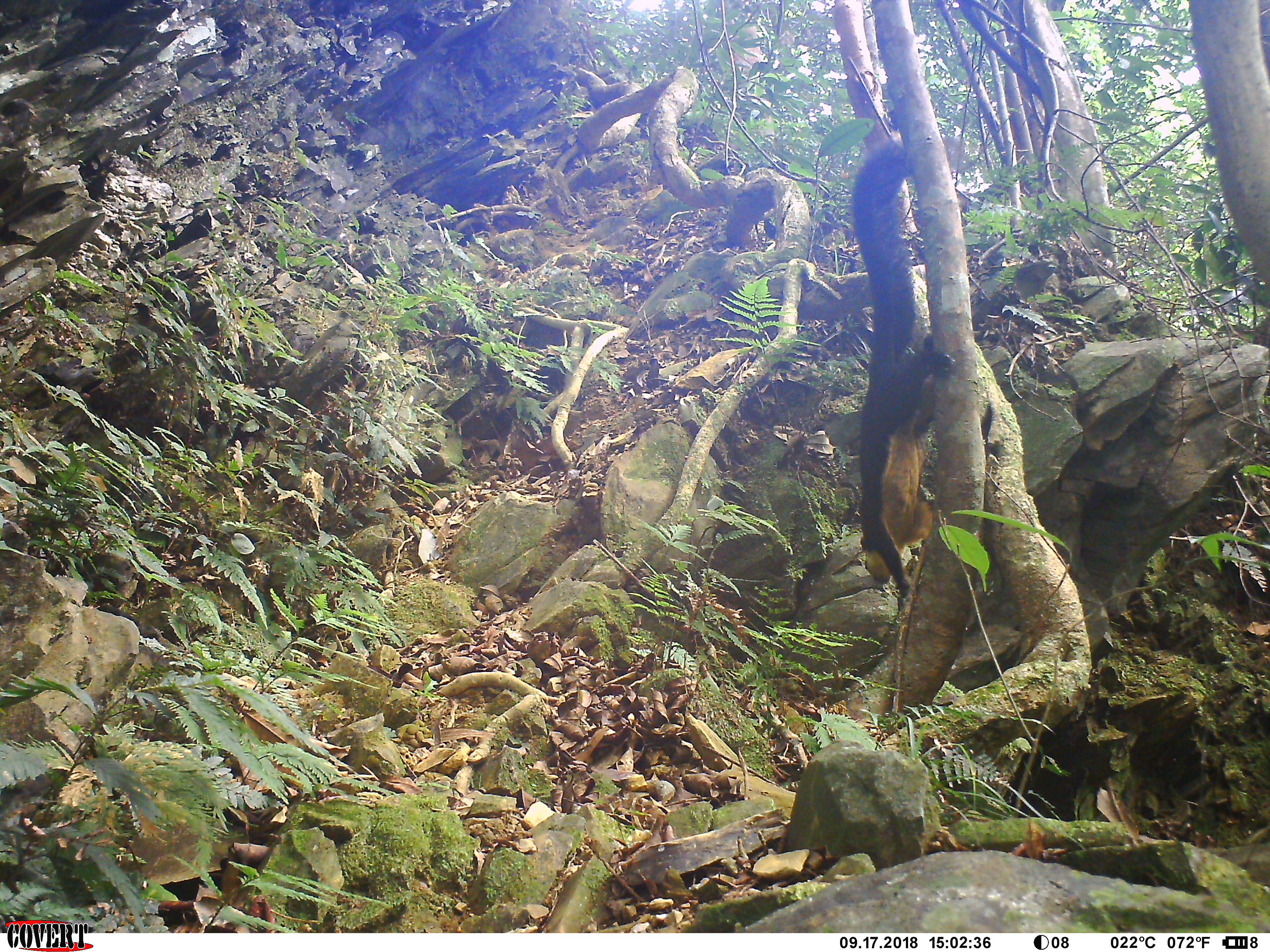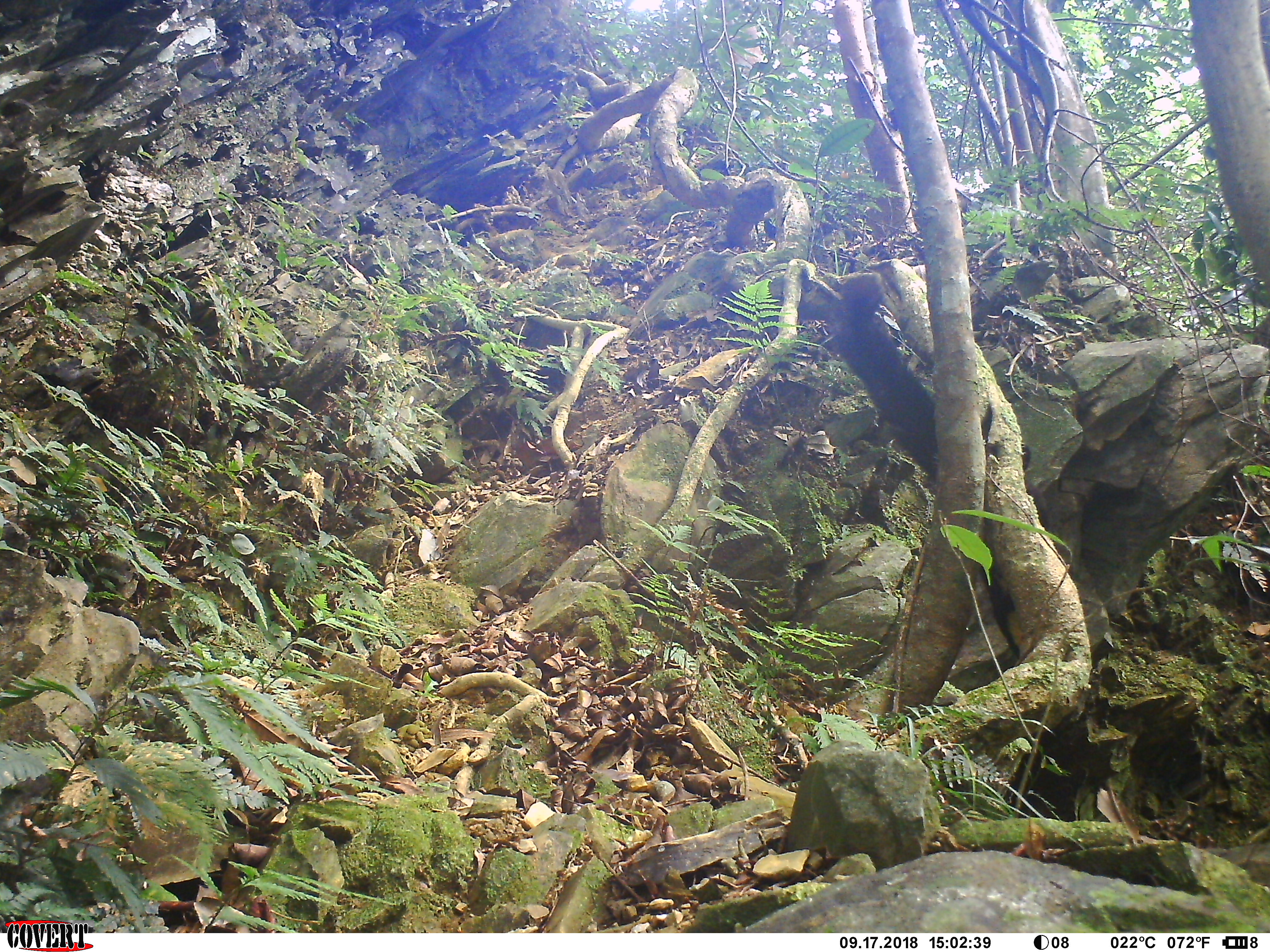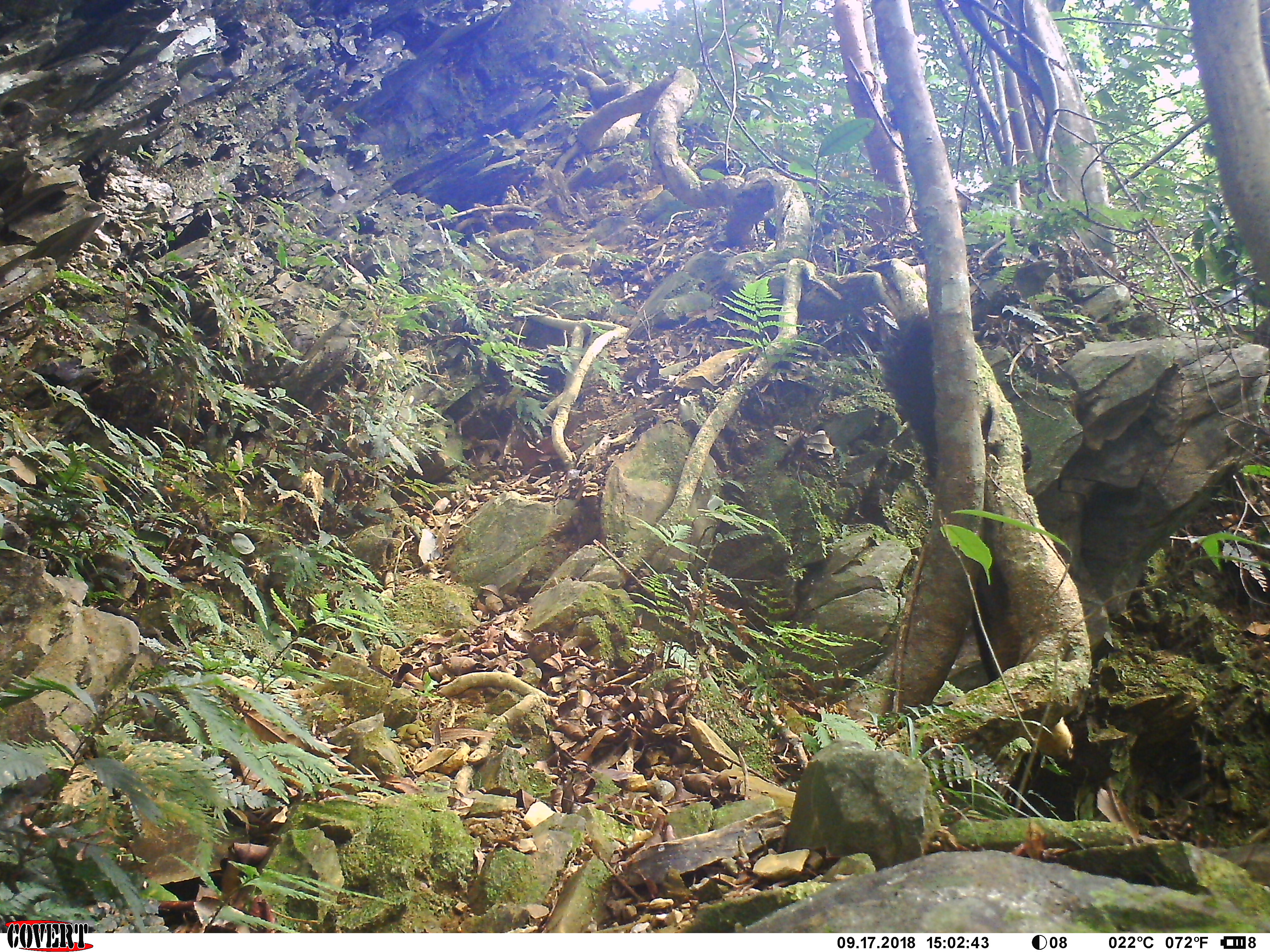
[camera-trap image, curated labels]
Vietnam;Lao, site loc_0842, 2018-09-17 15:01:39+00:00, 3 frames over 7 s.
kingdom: Animalia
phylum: Chordata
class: Mammalia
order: Rodentia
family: Sciuridae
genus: Ratufa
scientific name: Ratufa bicolor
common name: black giant squirrel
Black giant squirrel (Ratufa bicolor). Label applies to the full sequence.